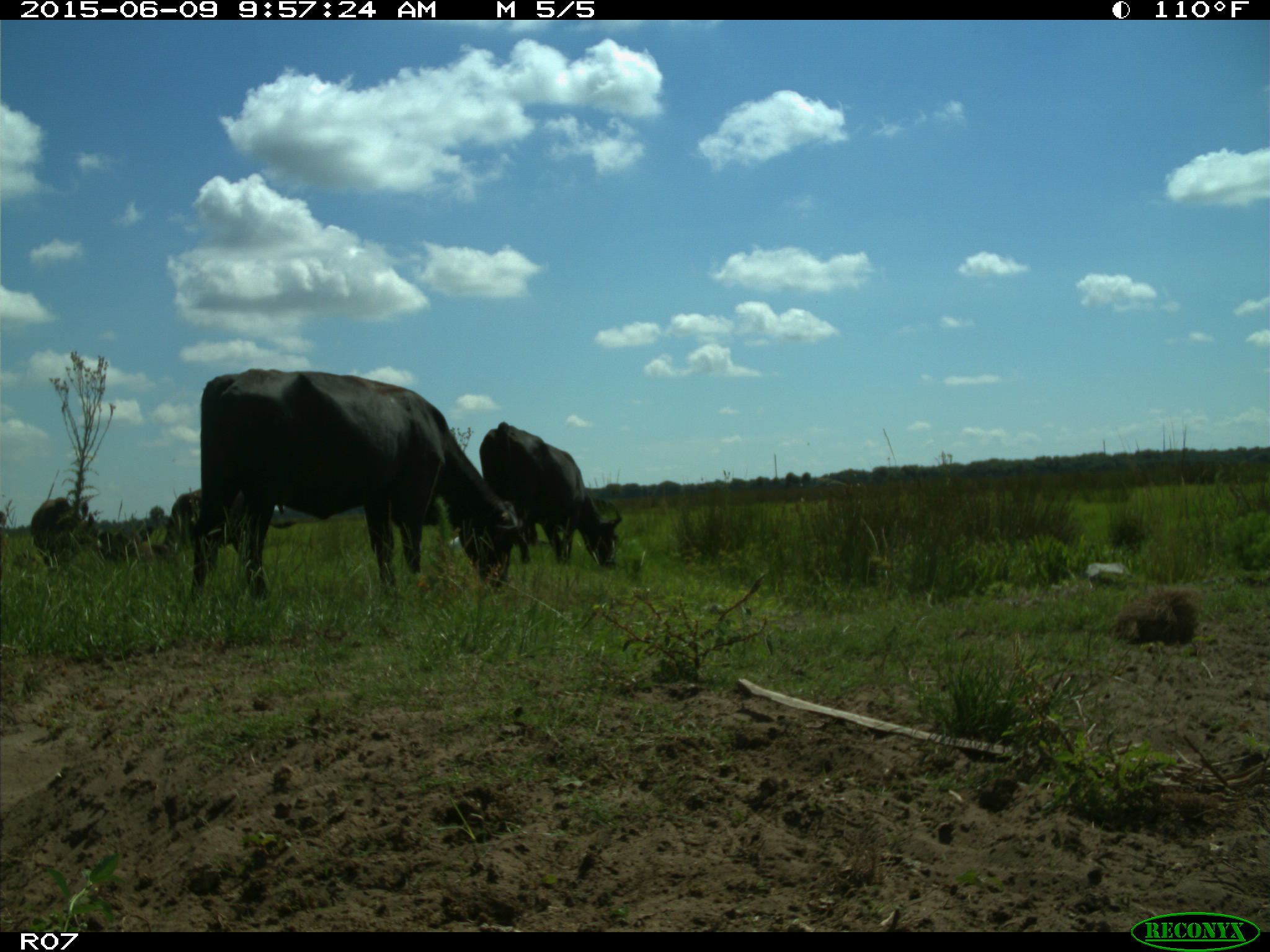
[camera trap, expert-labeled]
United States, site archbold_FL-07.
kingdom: Animalia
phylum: Chordata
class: Mammalia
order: Artiodactyla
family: Bovidae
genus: Bos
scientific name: Bos taurus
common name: domestic cow